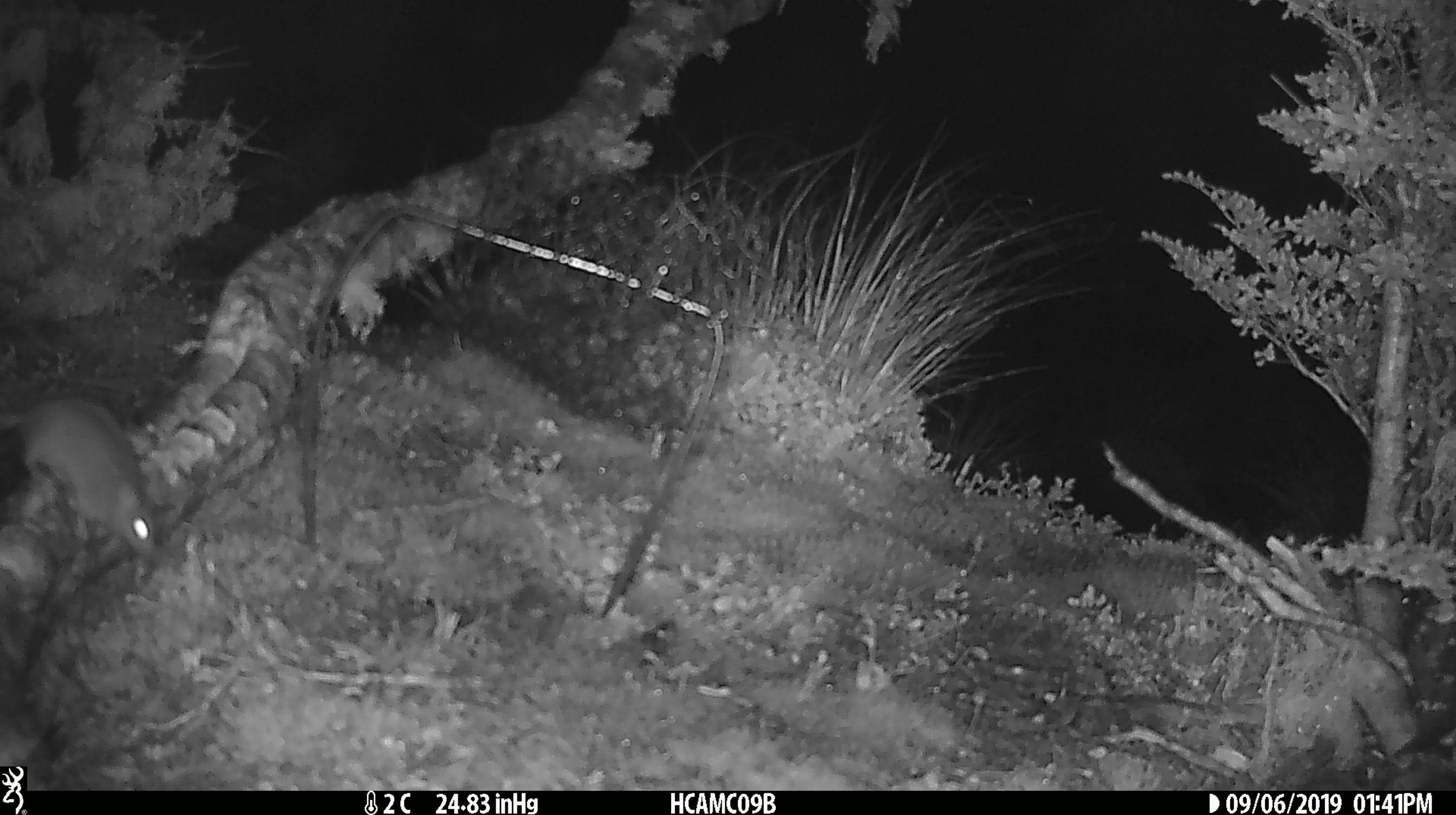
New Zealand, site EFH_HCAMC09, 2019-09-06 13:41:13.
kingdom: Animalia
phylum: Chordata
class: Mammalia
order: Rodentia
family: Muridae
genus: Mus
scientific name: Mus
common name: mouse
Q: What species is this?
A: Mouse (Mus).